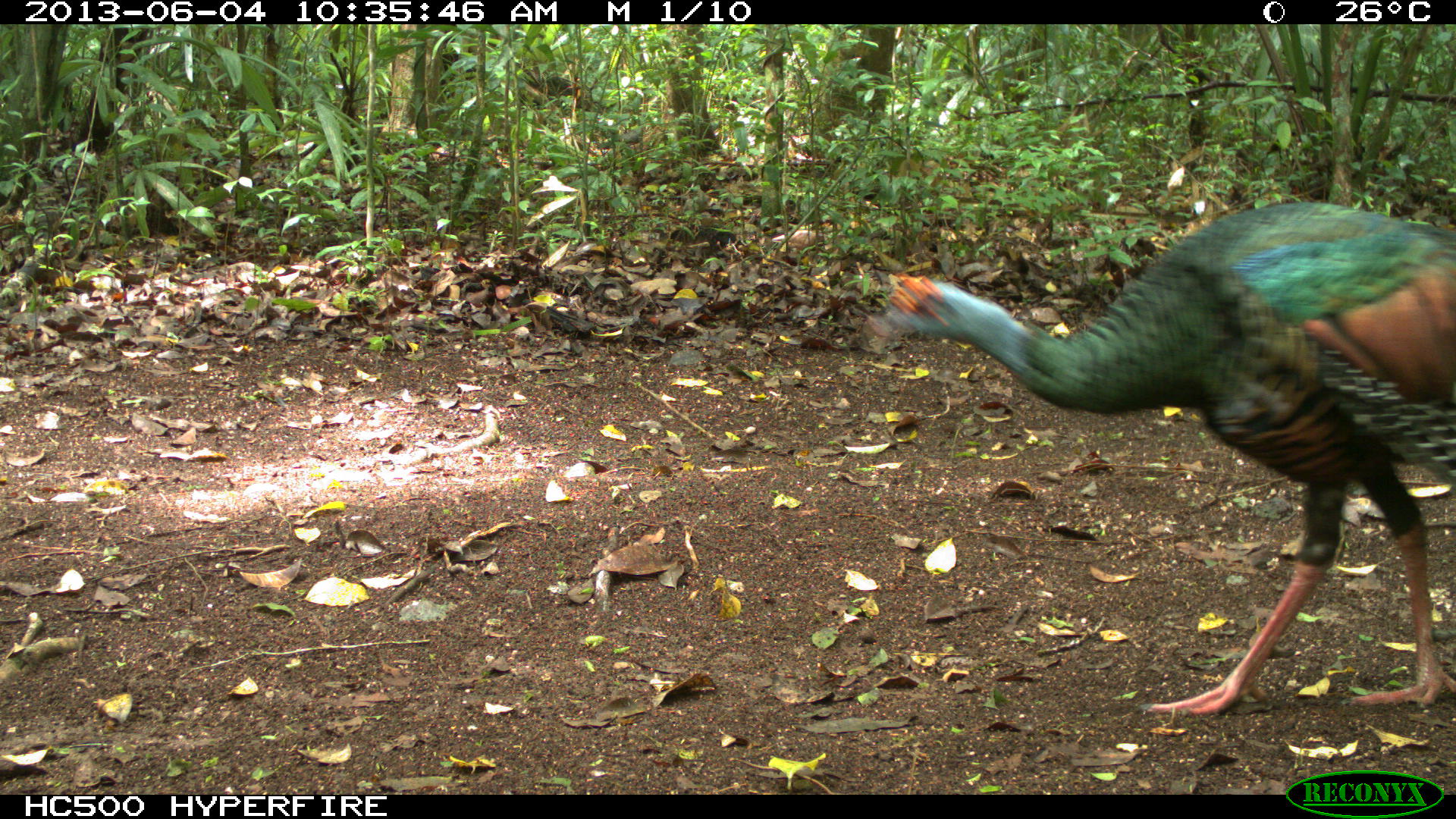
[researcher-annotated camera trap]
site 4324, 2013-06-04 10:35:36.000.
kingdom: Animalia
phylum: Chordata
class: Aves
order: Galliformes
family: Phasianidae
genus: Meleagris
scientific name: Meleagris ocellata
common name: ocellated turkey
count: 1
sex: male